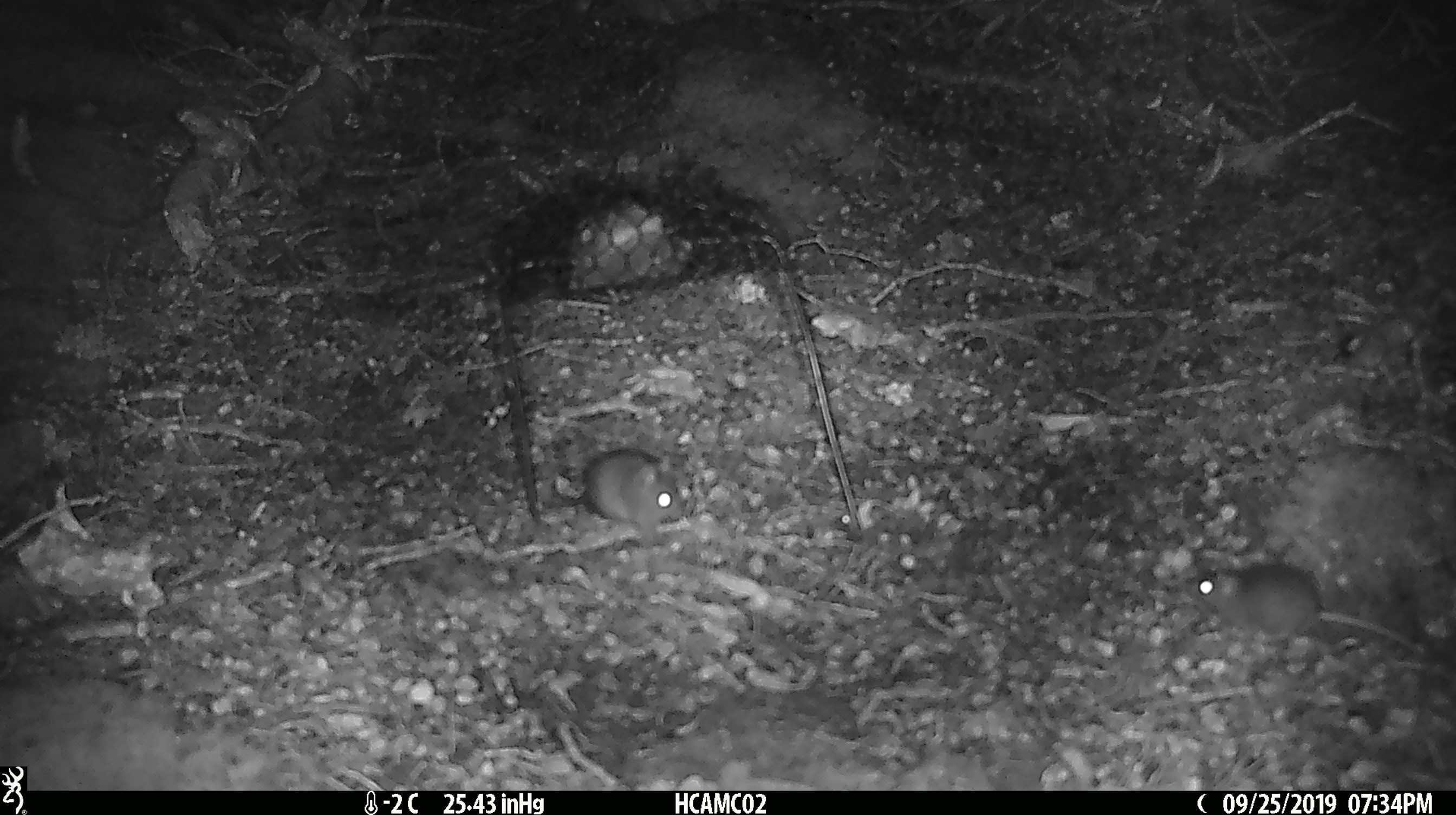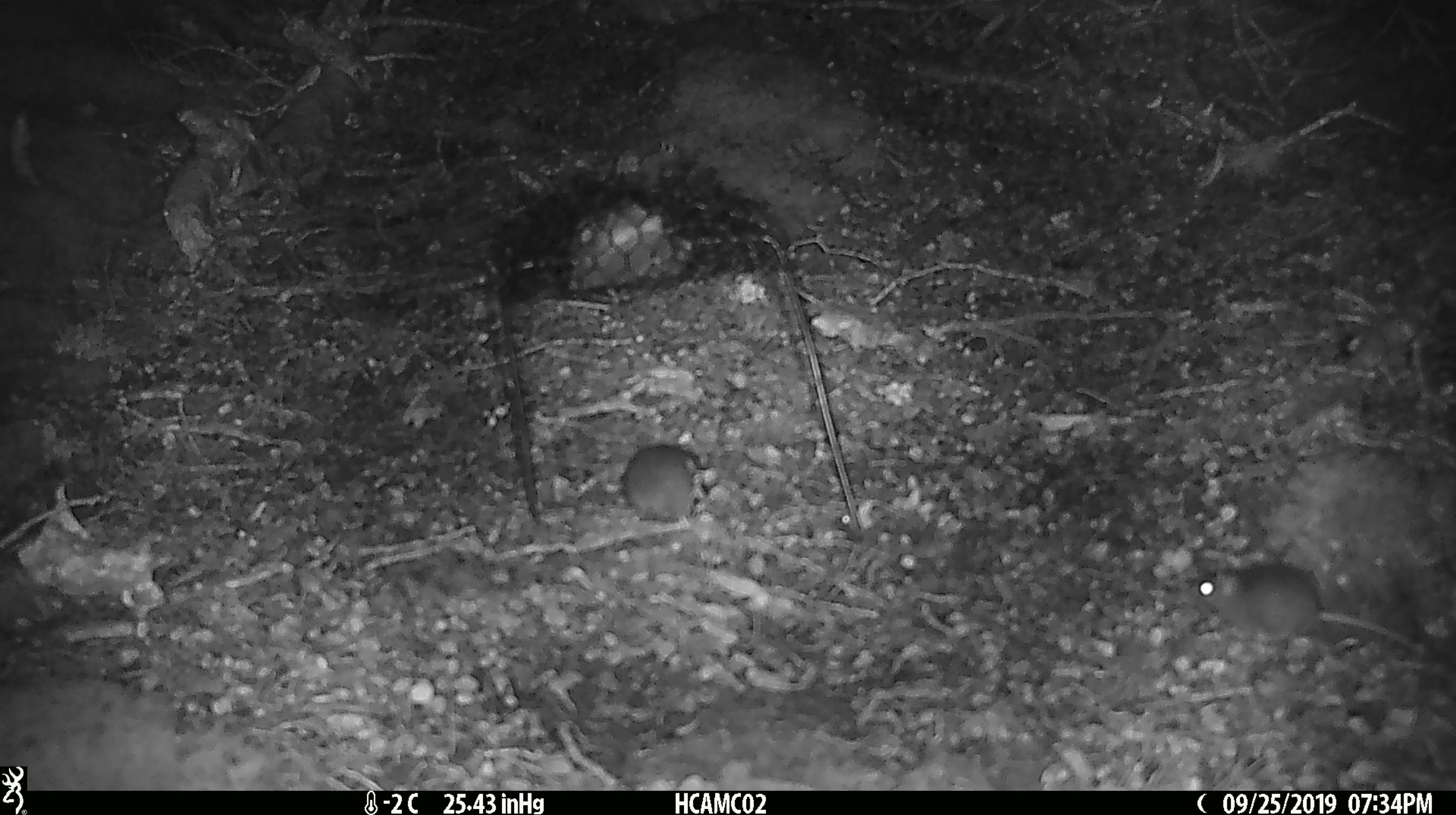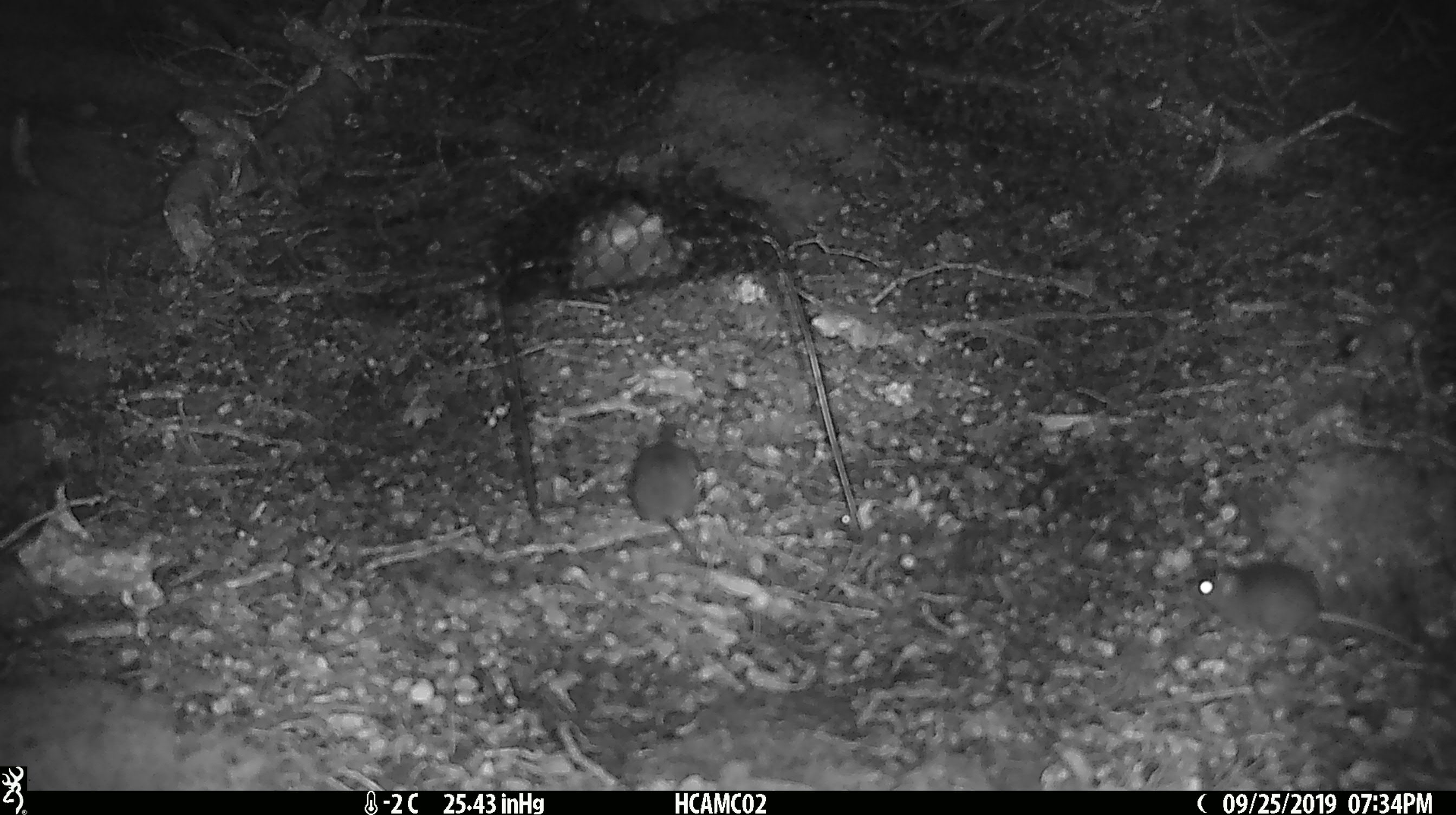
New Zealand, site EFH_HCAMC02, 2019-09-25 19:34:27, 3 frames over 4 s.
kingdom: Animalia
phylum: Chordata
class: Mammalia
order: Rodentia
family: Muridae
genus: Mus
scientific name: Mus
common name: mouse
Mouse (Mus).